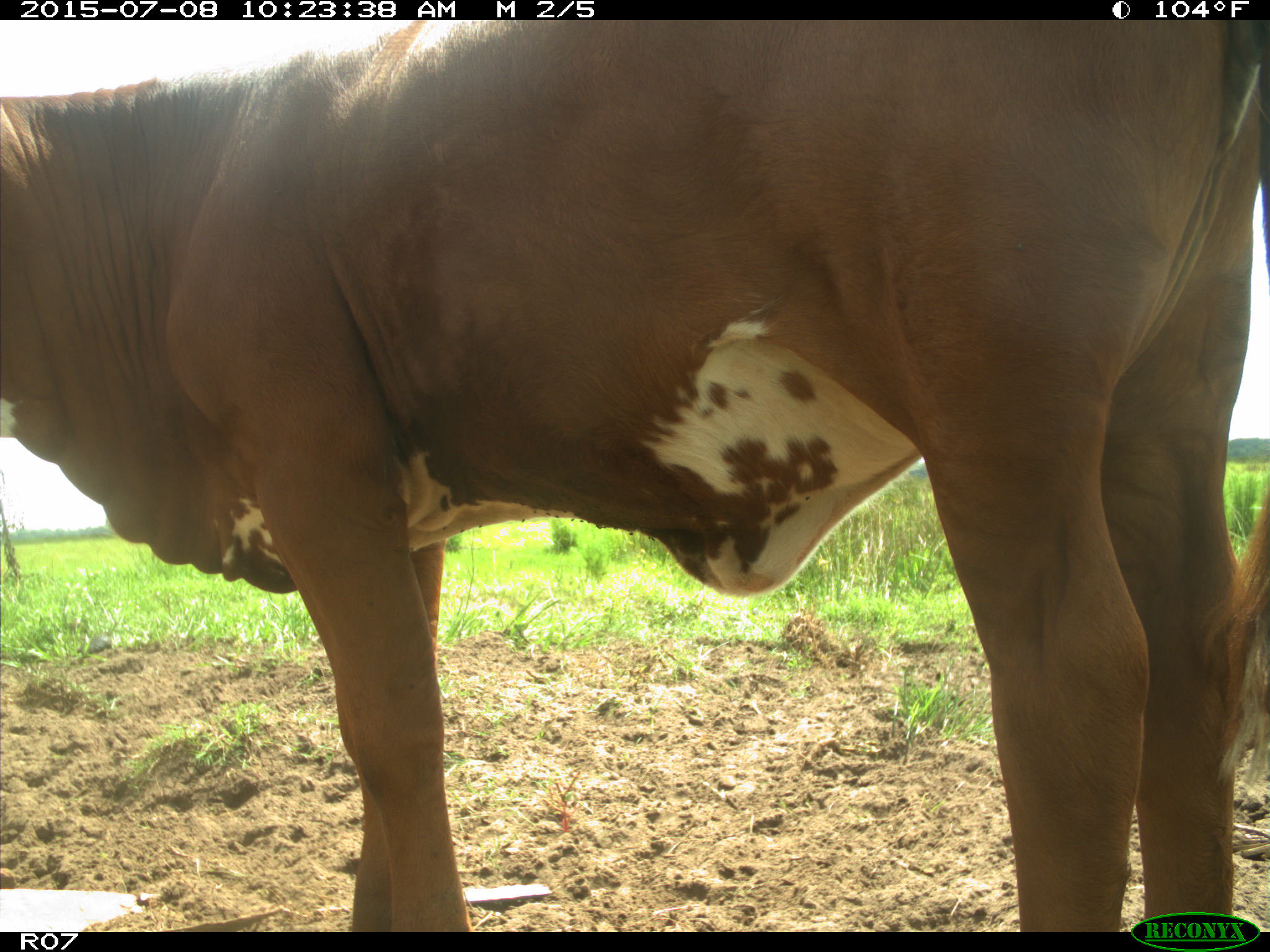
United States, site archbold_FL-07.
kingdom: Animalia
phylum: Chordata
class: Mammalia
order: Artiodactyla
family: Bovidae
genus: Bos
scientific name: Bos taurus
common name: domestic cow